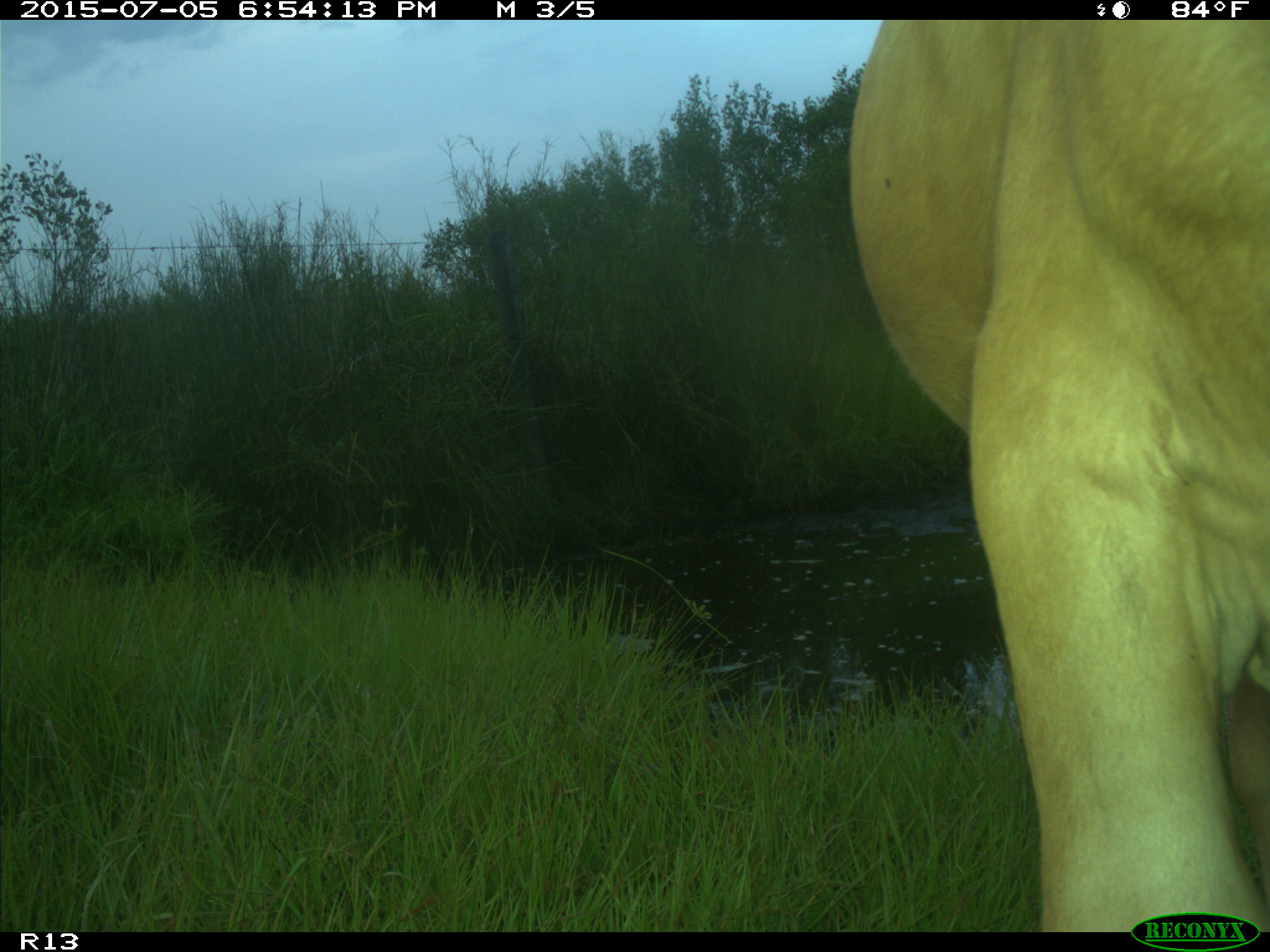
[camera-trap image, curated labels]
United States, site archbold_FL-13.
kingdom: Animalia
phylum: Chordata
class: Mammalia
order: Artiodactyla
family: Bovidae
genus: Bos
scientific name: Bos taurus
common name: domestic cow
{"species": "Bos taurus (domestic cow)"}